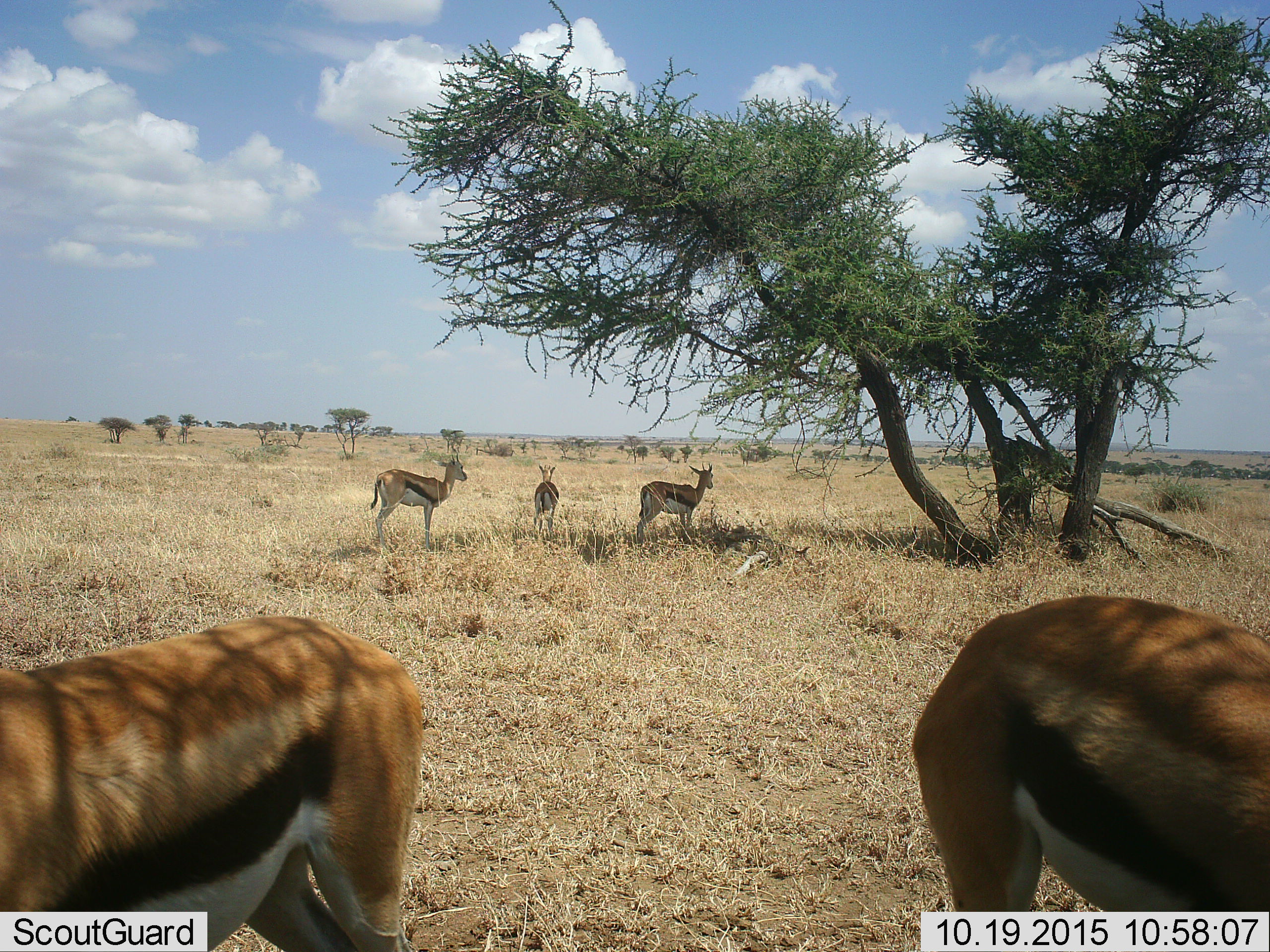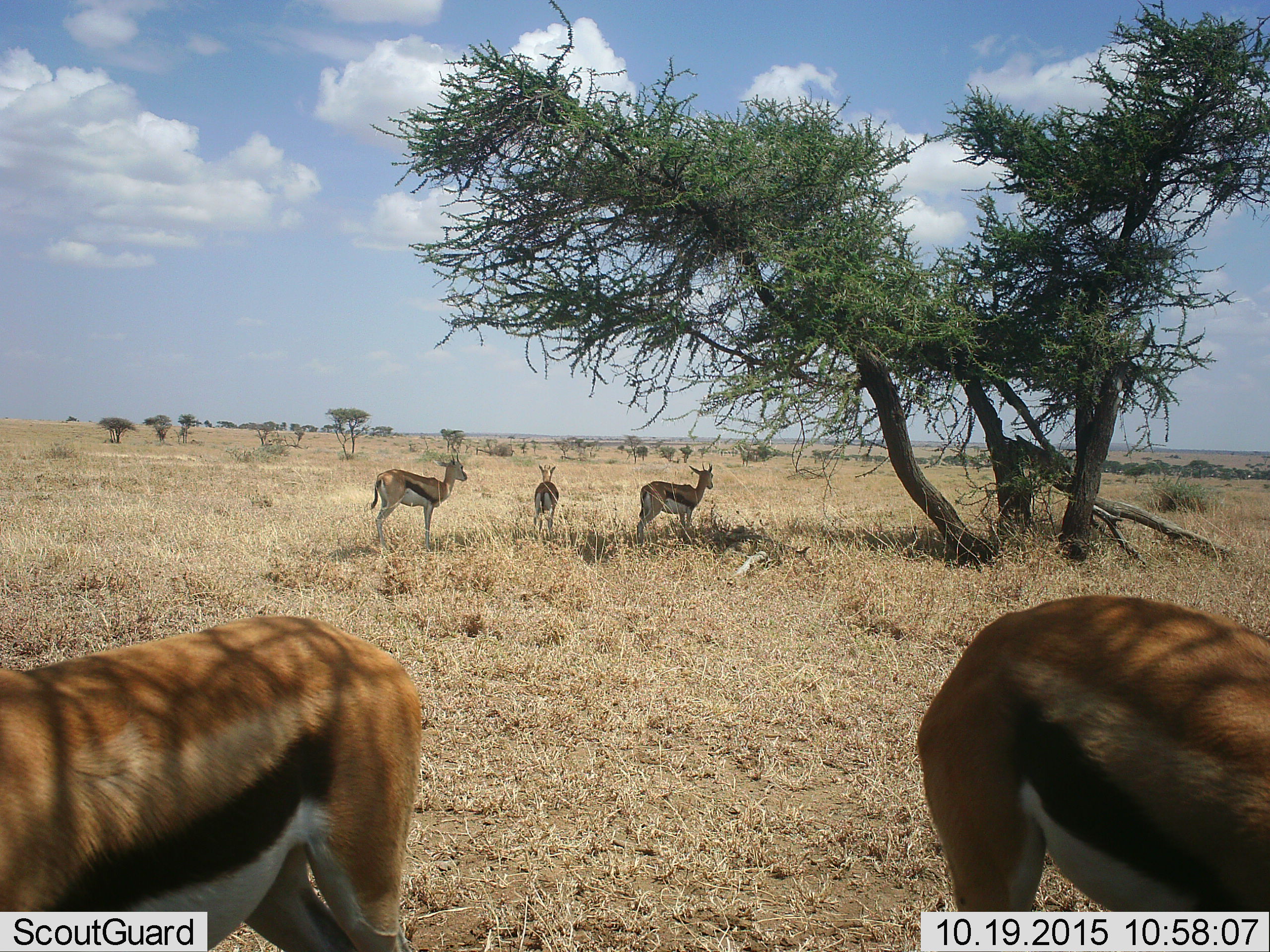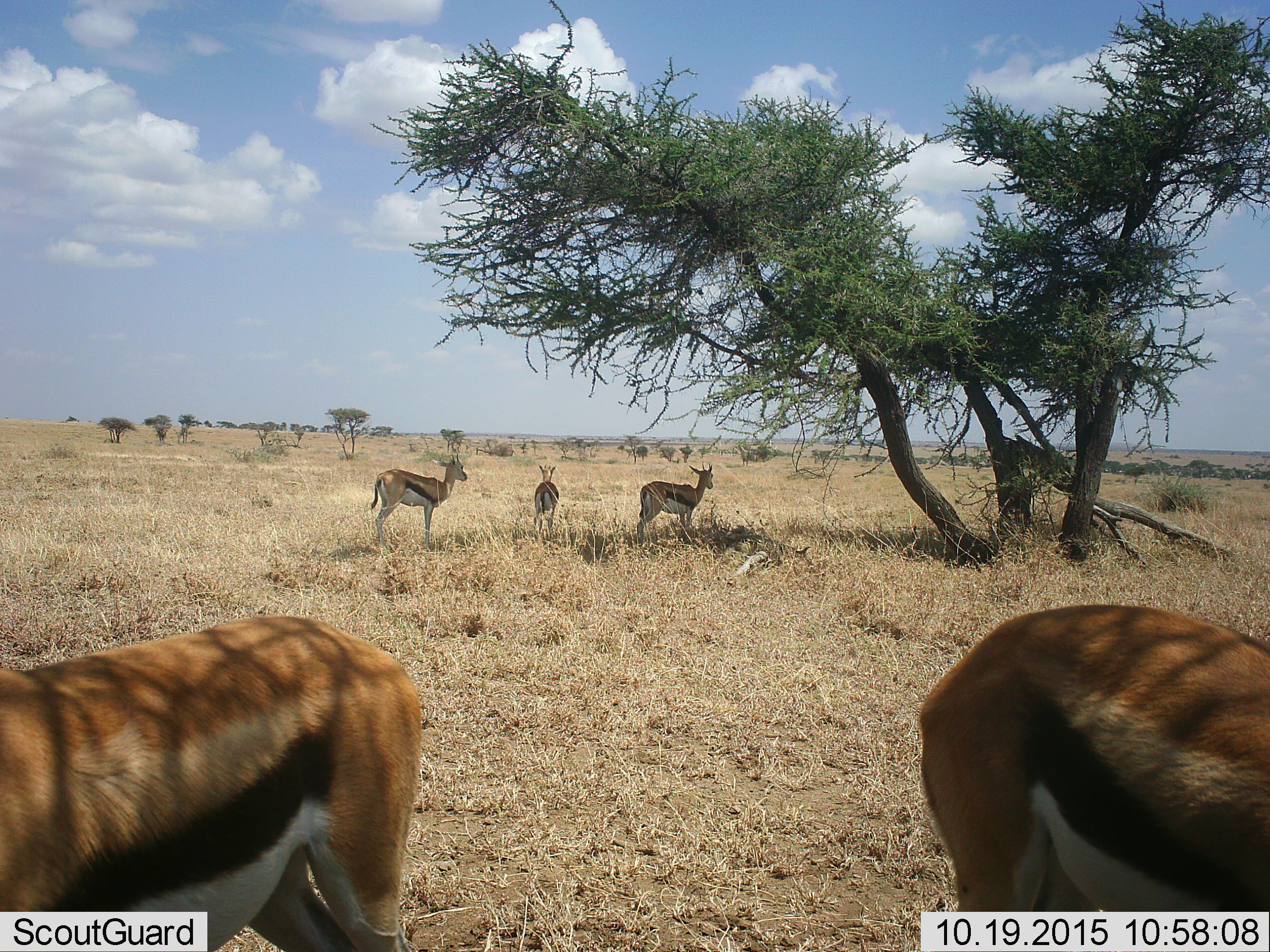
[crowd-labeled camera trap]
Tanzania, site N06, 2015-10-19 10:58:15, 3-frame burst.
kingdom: Animalia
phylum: Chordata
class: Mammalia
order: Artiodactyla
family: Bovidae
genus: Eudorcas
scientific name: Eudorcas thomsonii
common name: thomson's gazelle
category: gazellethomsons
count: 5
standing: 70%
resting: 50%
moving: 10%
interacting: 0%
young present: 20%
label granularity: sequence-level